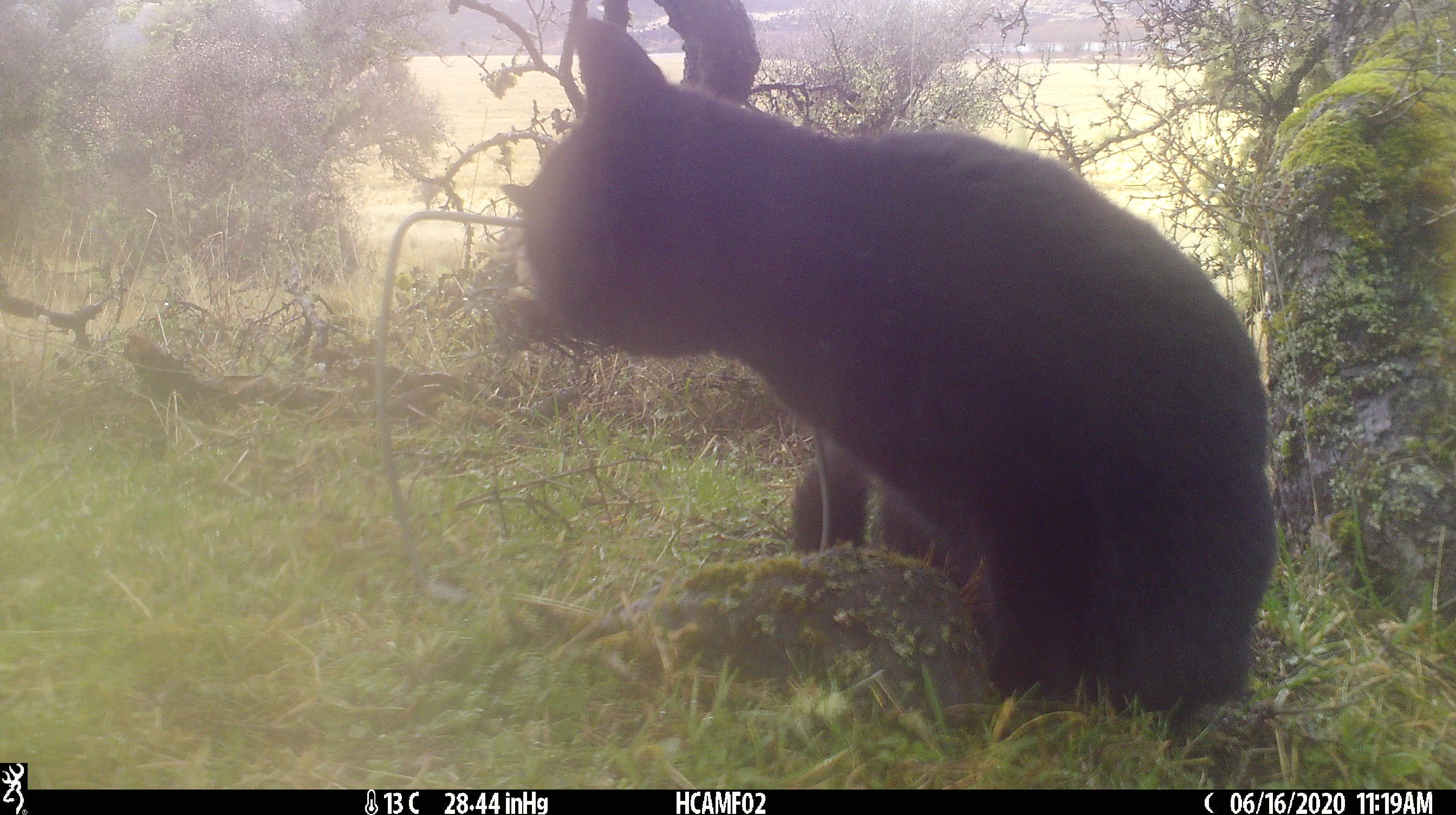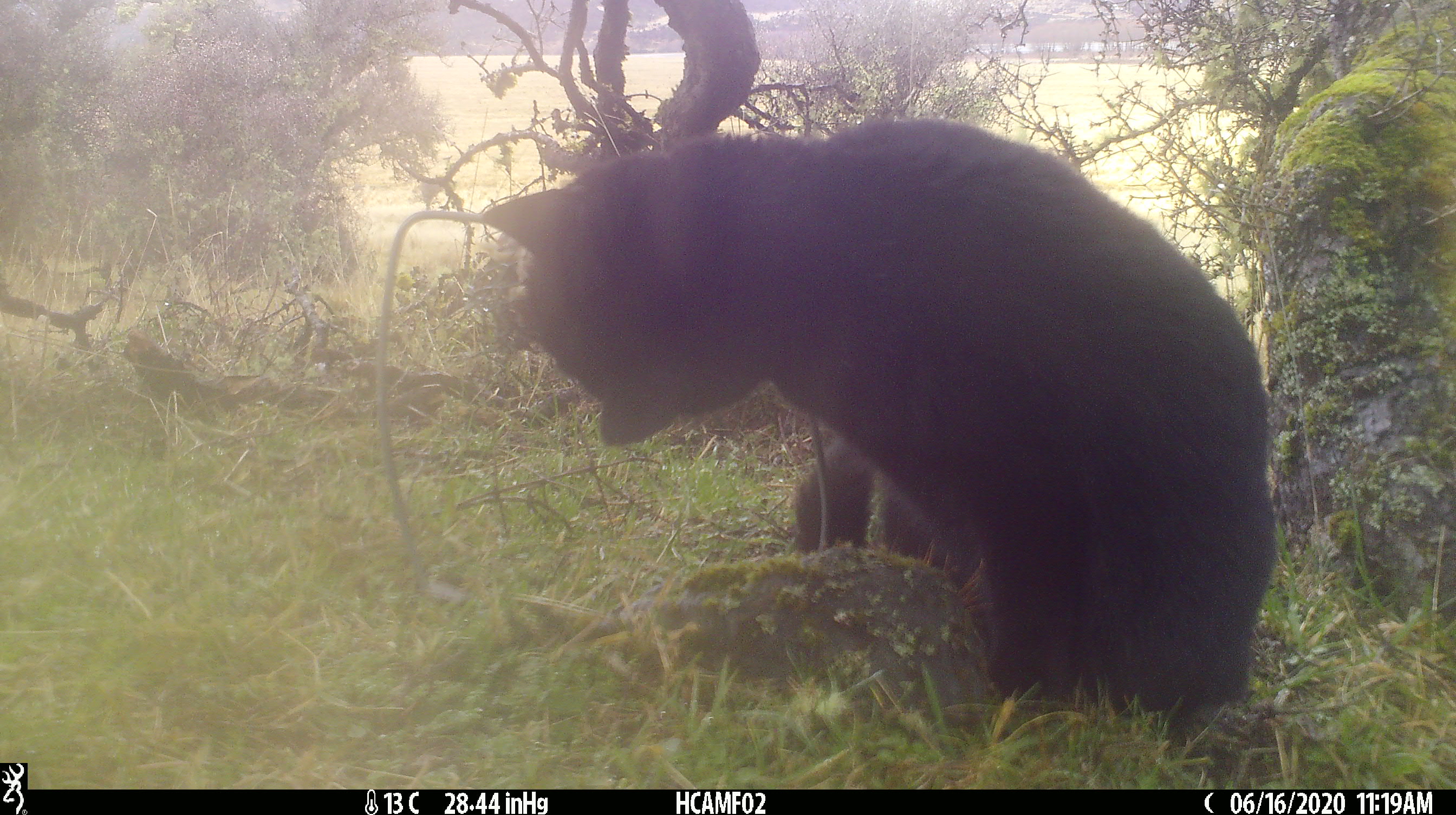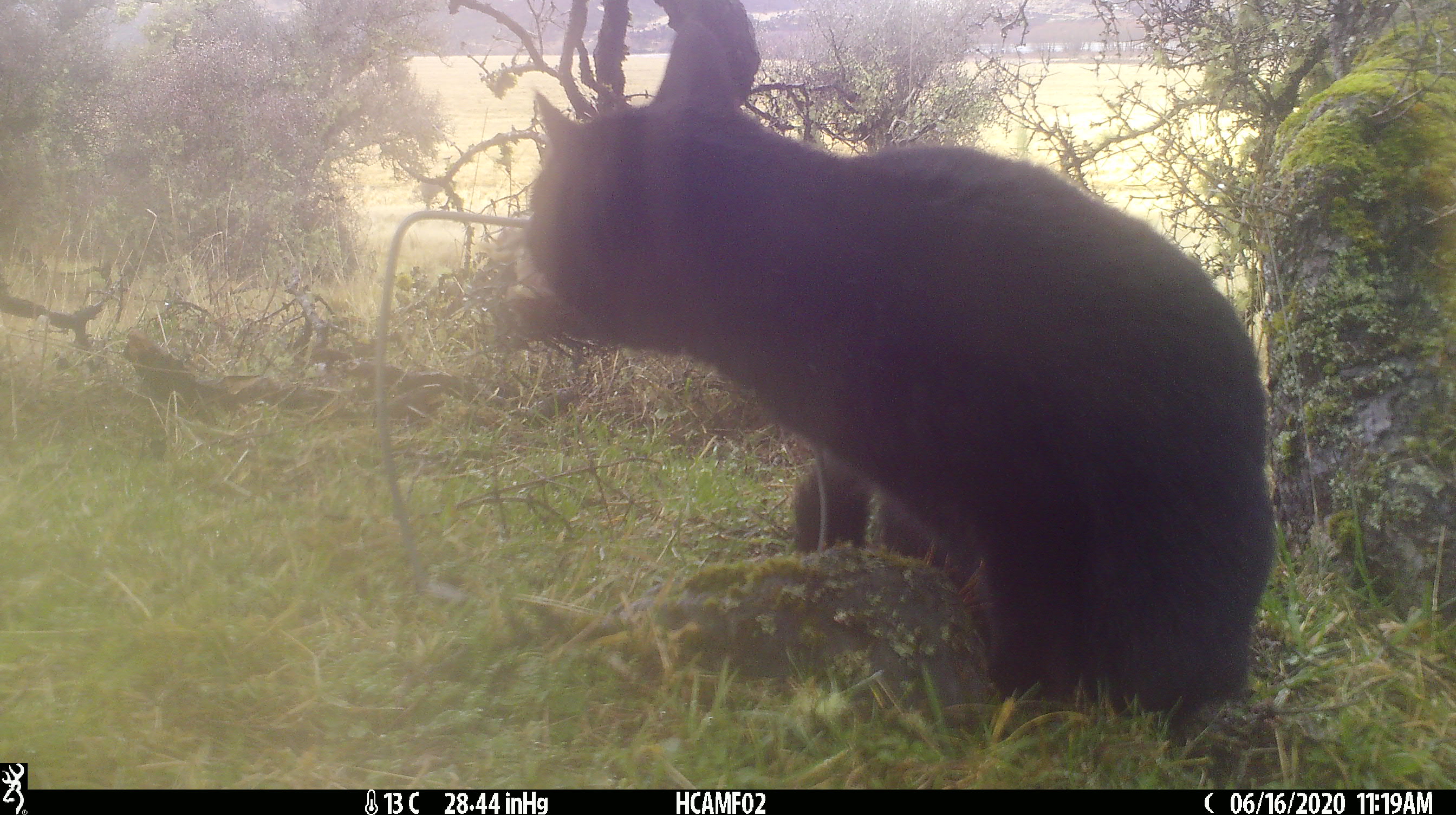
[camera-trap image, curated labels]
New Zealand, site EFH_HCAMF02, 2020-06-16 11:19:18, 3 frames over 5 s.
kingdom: Animalia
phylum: Chordata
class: Mammalia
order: Carnivora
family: Felidae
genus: Felis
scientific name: Felis catus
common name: domestic cat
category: cat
Cat (domestic cat) (Felis catus).